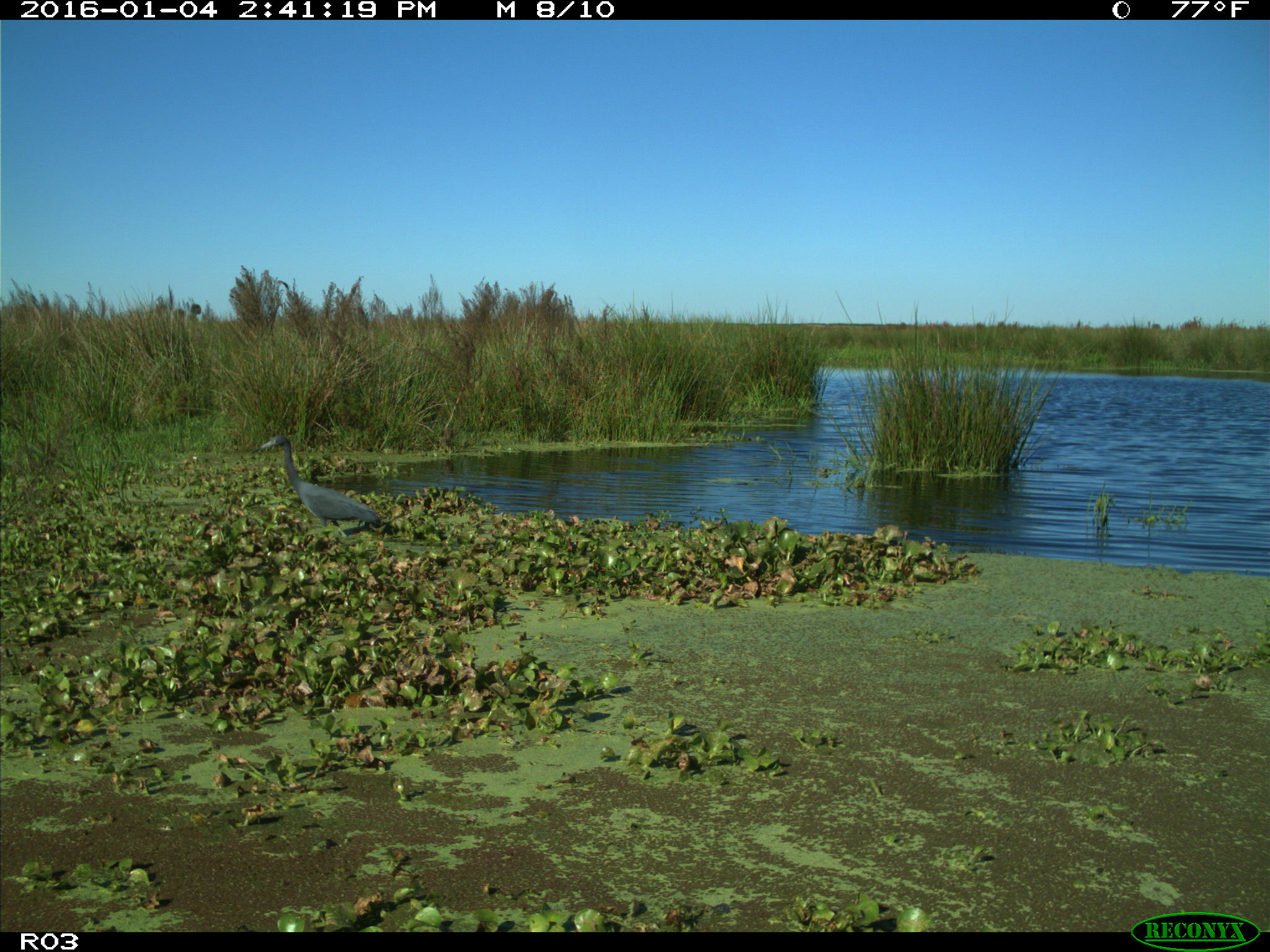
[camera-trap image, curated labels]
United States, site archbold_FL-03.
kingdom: Animalia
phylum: Chordata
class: Aves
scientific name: Aves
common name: birds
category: unidentified bird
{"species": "unidentified bird (birds) (Aves)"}